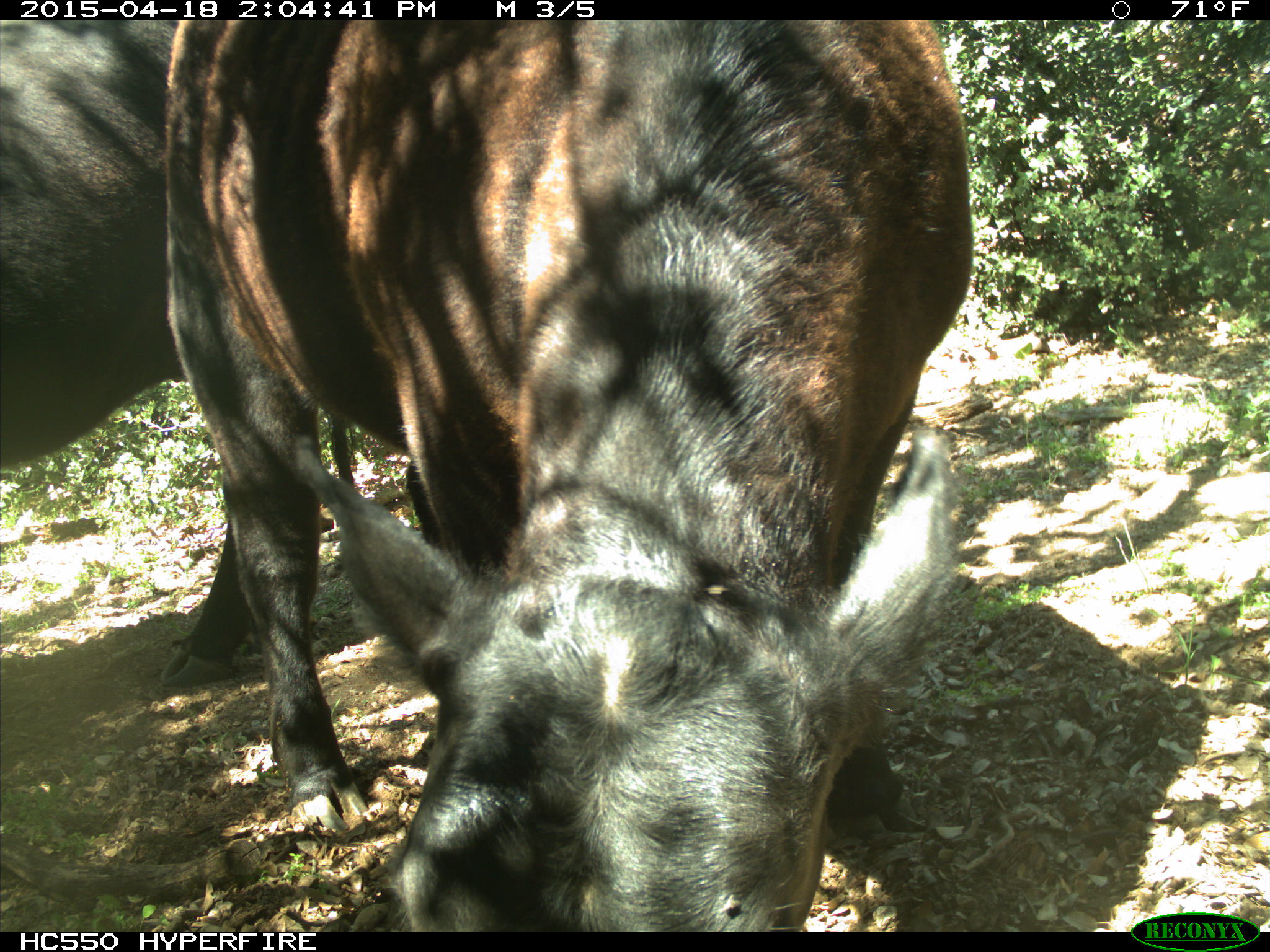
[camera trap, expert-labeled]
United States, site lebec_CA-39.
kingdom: Animalia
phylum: Chordata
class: Mammalia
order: Artiodactyla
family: Bovidae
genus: Bos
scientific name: Bos taurus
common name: domestic cow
Bos taurus (domestic cow).